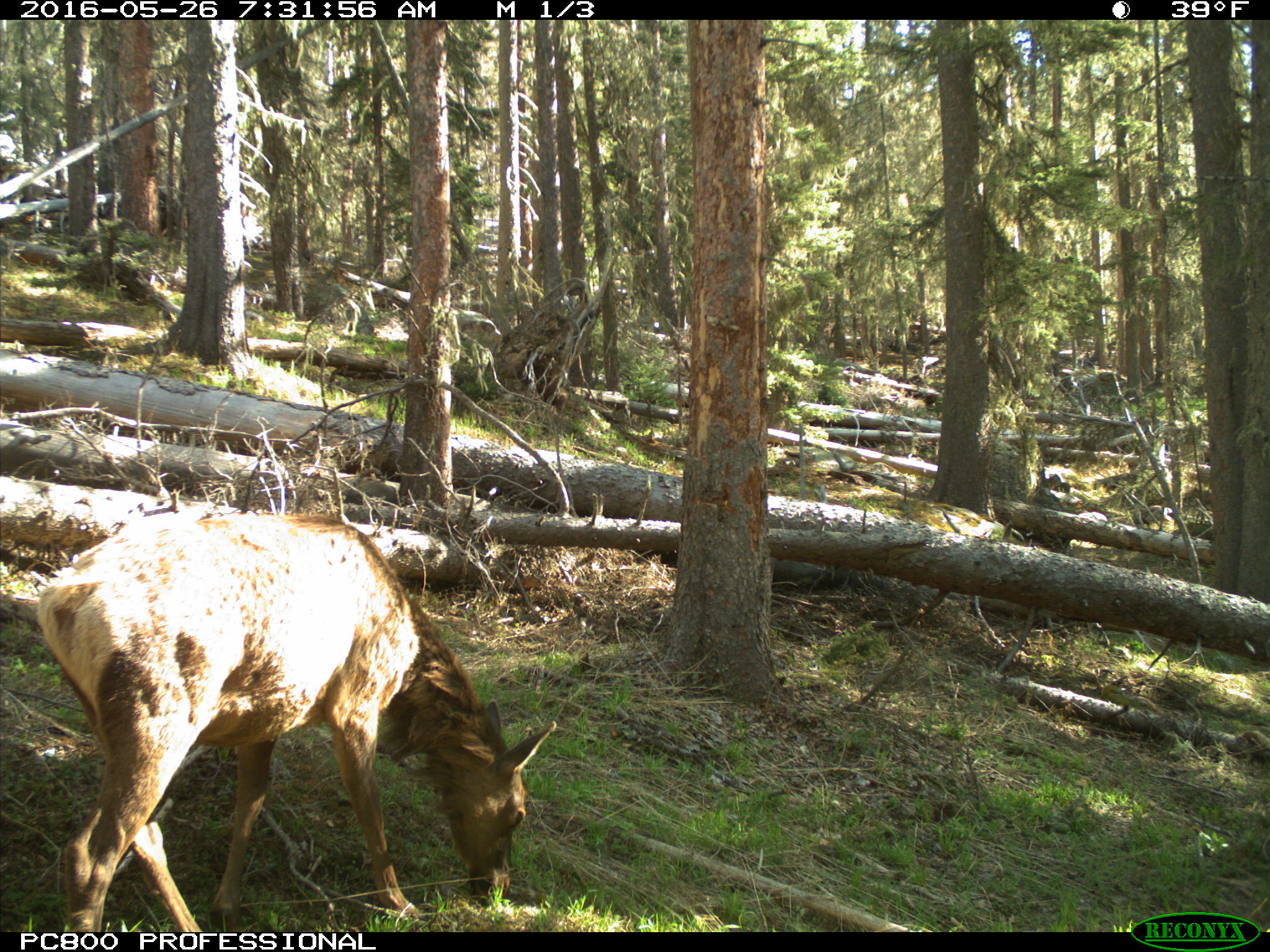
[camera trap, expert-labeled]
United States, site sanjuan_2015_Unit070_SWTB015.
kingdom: Animalia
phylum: Chordata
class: Mammalia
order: Artiodactyla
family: Cervidae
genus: Cervus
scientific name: Cervus elaphus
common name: red deer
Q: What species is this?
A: Cervus elaphus (red deer).